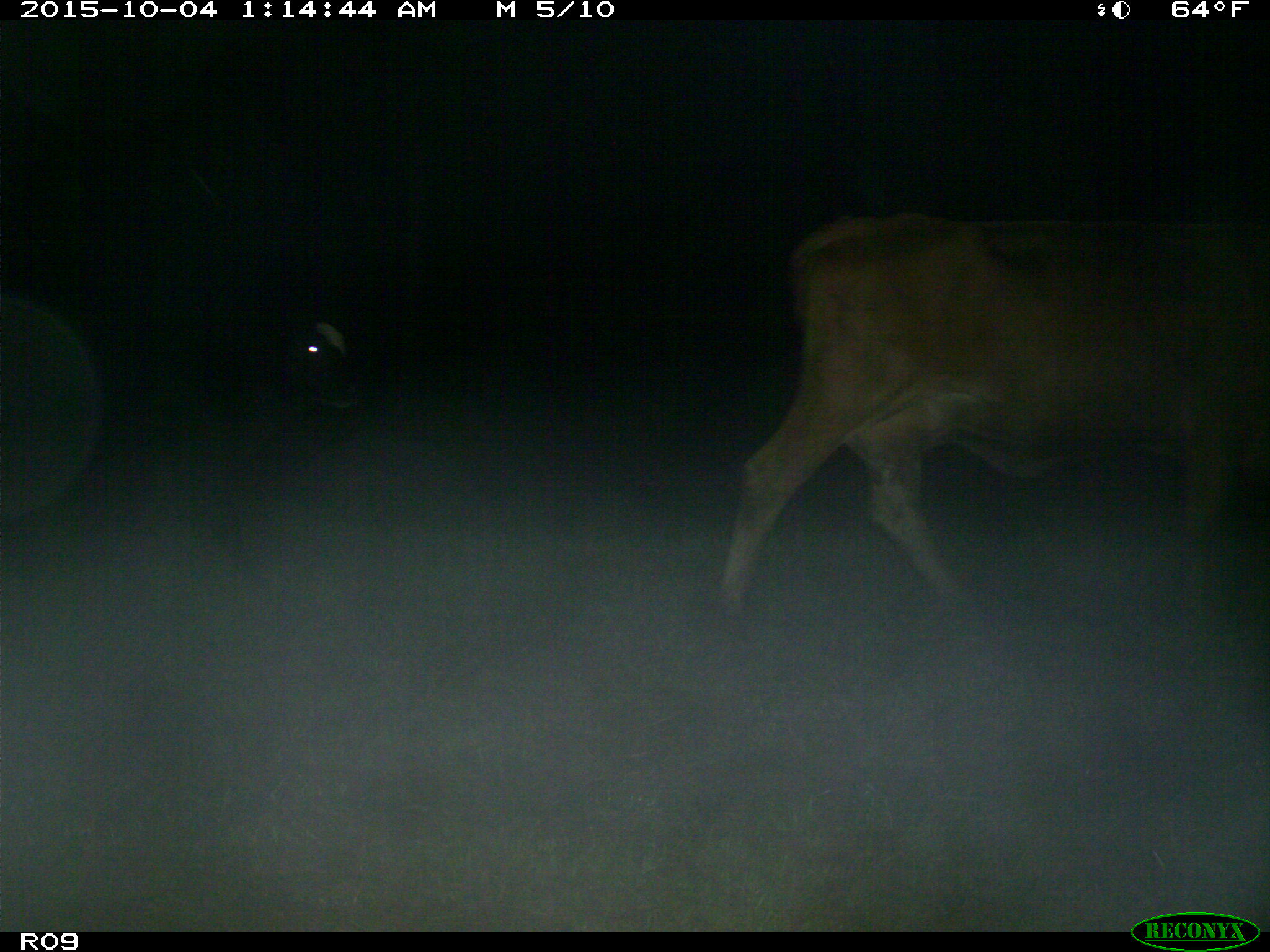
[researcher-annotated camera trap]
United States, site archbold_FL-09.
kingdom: Animalia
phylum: Chordata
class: Mammalia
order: Artiodactyla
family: Bovidae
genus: Bos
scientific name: Bos taurus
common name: domestic cow